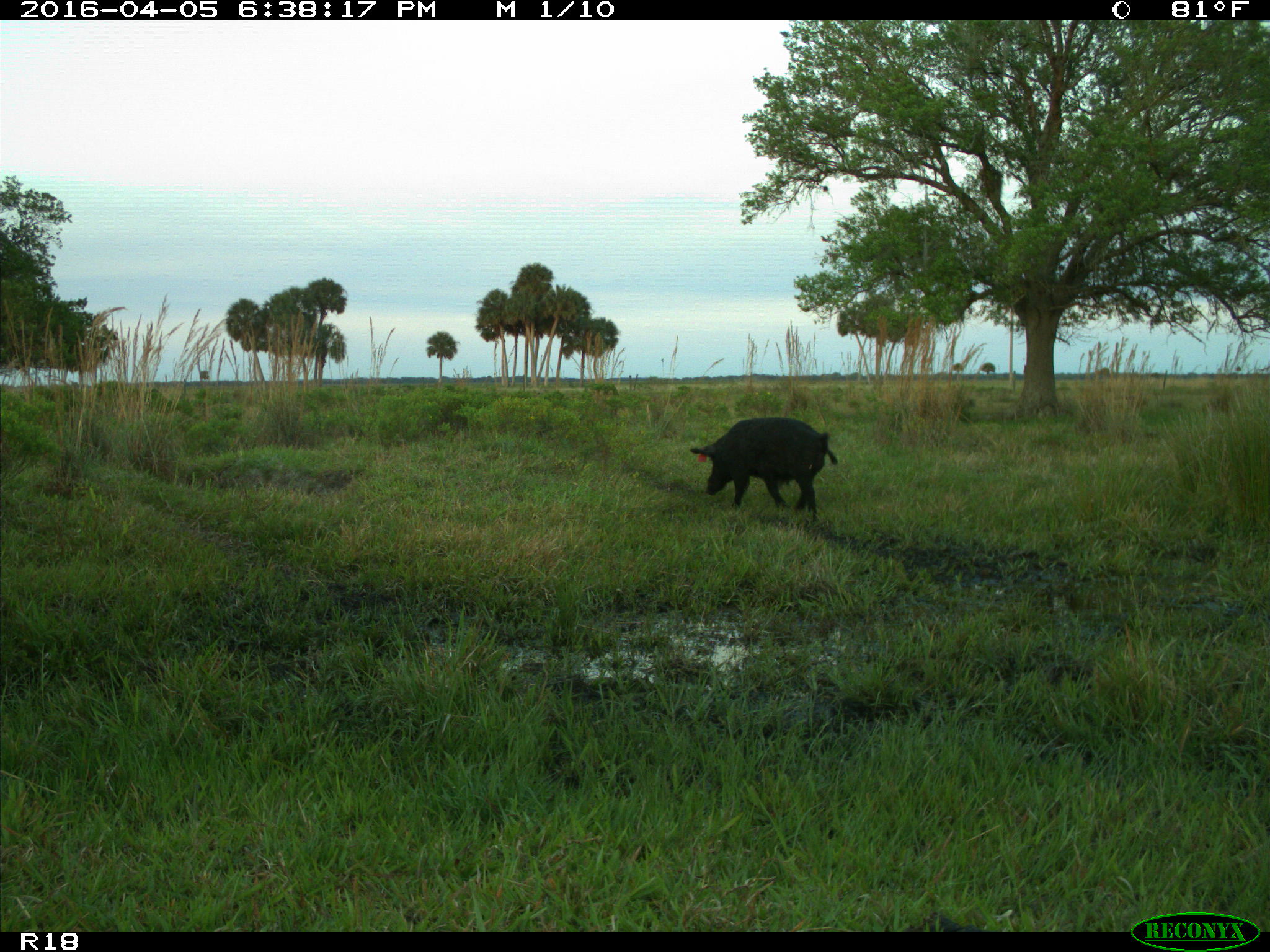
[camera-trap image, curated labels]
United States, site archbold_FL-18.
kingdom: Animalia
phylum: Chordata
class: Mammalia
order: Artiodactyla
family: Suidae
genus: Sus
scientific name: Sus scrofa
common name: wild boar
Sus scrofa (wild boar).